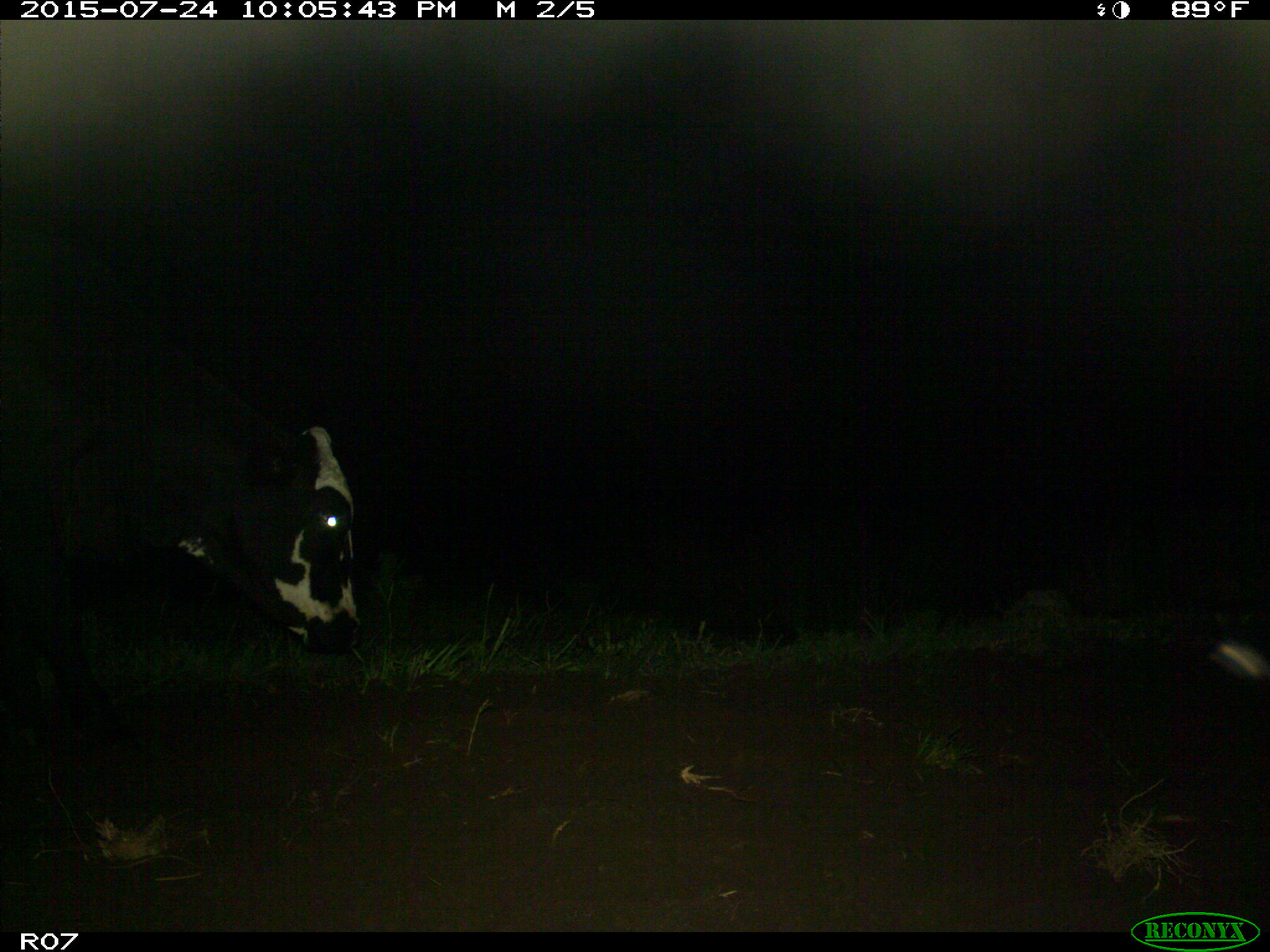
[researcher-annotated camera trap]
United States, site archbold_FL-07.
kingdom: Animalia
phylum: Chordata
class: Mammalia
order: Artiodactyla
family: Bovidae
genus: Bos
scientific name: Bos taurus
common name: domestic cow